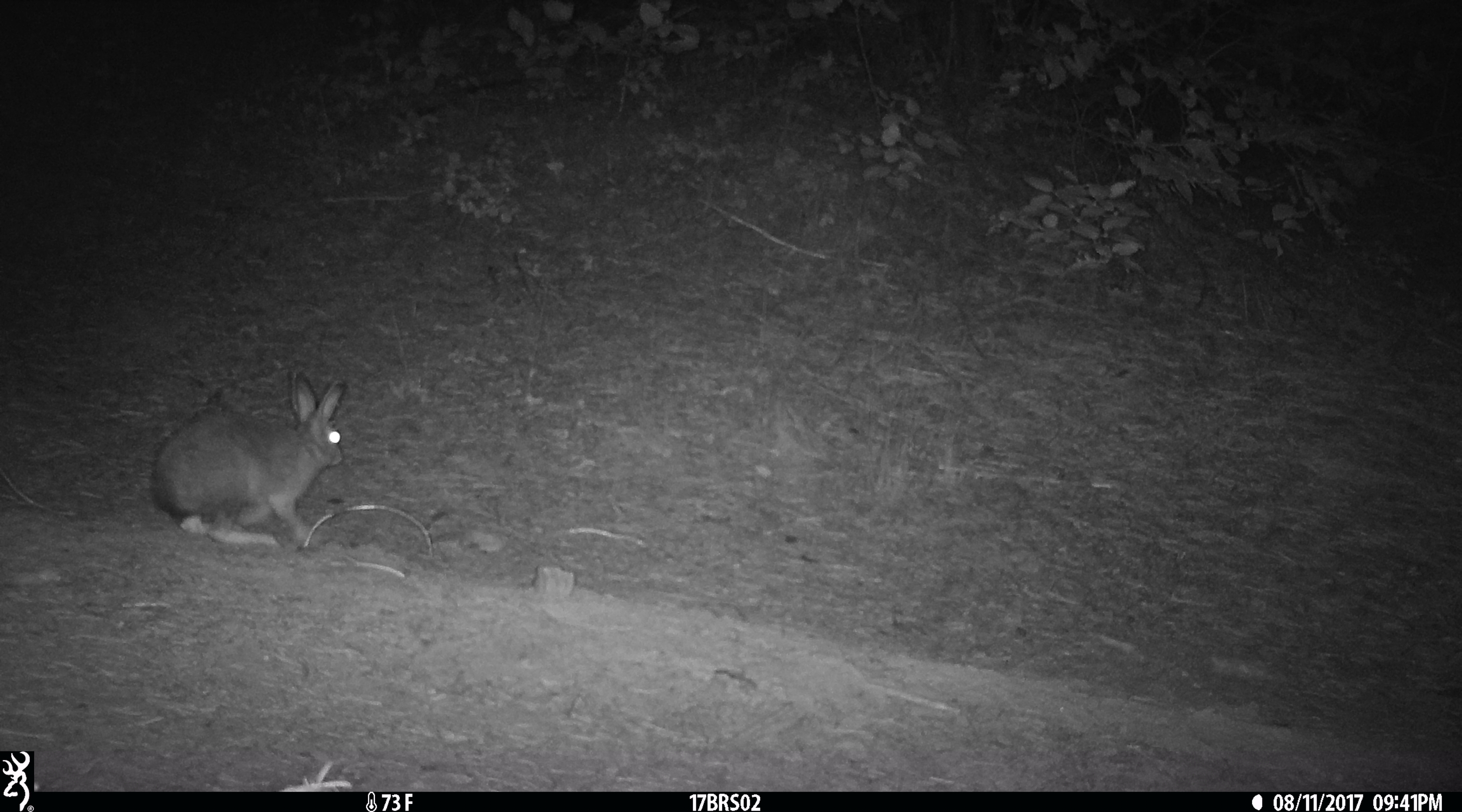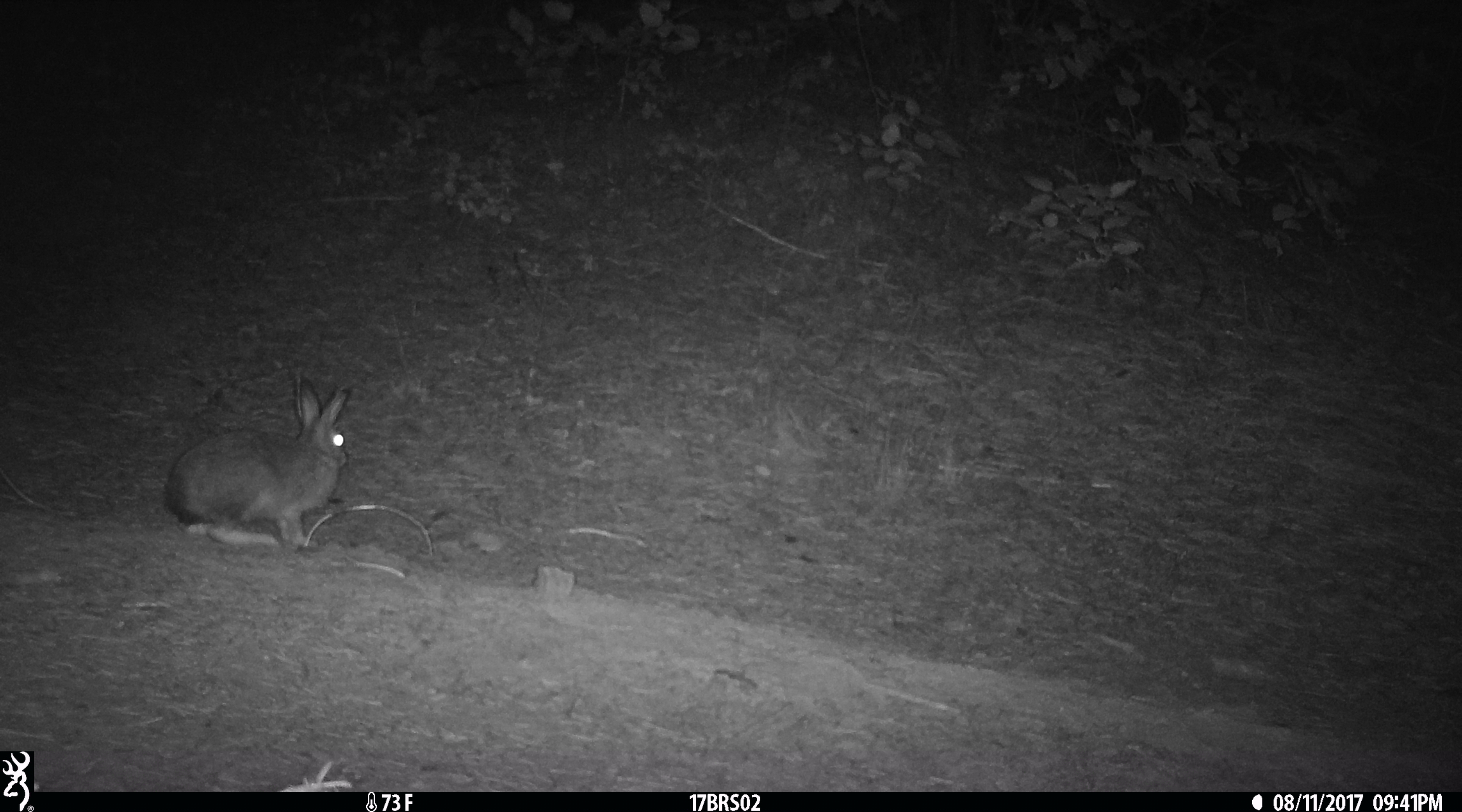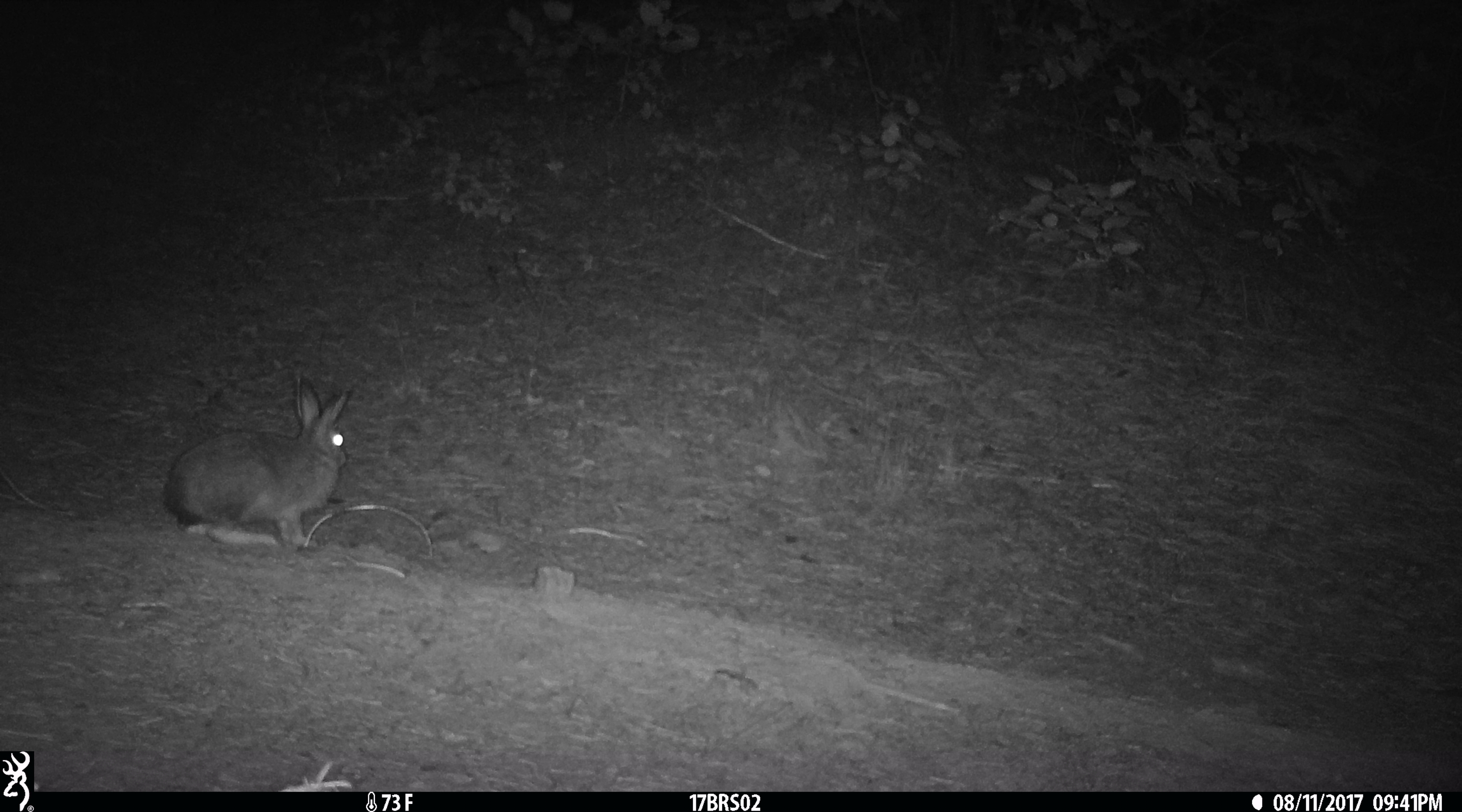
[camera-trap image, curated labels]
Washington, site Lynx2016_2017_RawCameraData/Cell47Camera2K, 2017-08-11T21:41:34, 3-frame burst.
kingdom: Animalia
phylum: Chordata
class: Mammalia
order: Lagomorpha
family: Leporidae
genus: Lepus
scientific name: Lepus americanus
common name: snowshoe hare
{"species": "Lepus americanus (snowshoe hare)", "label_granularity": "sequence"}